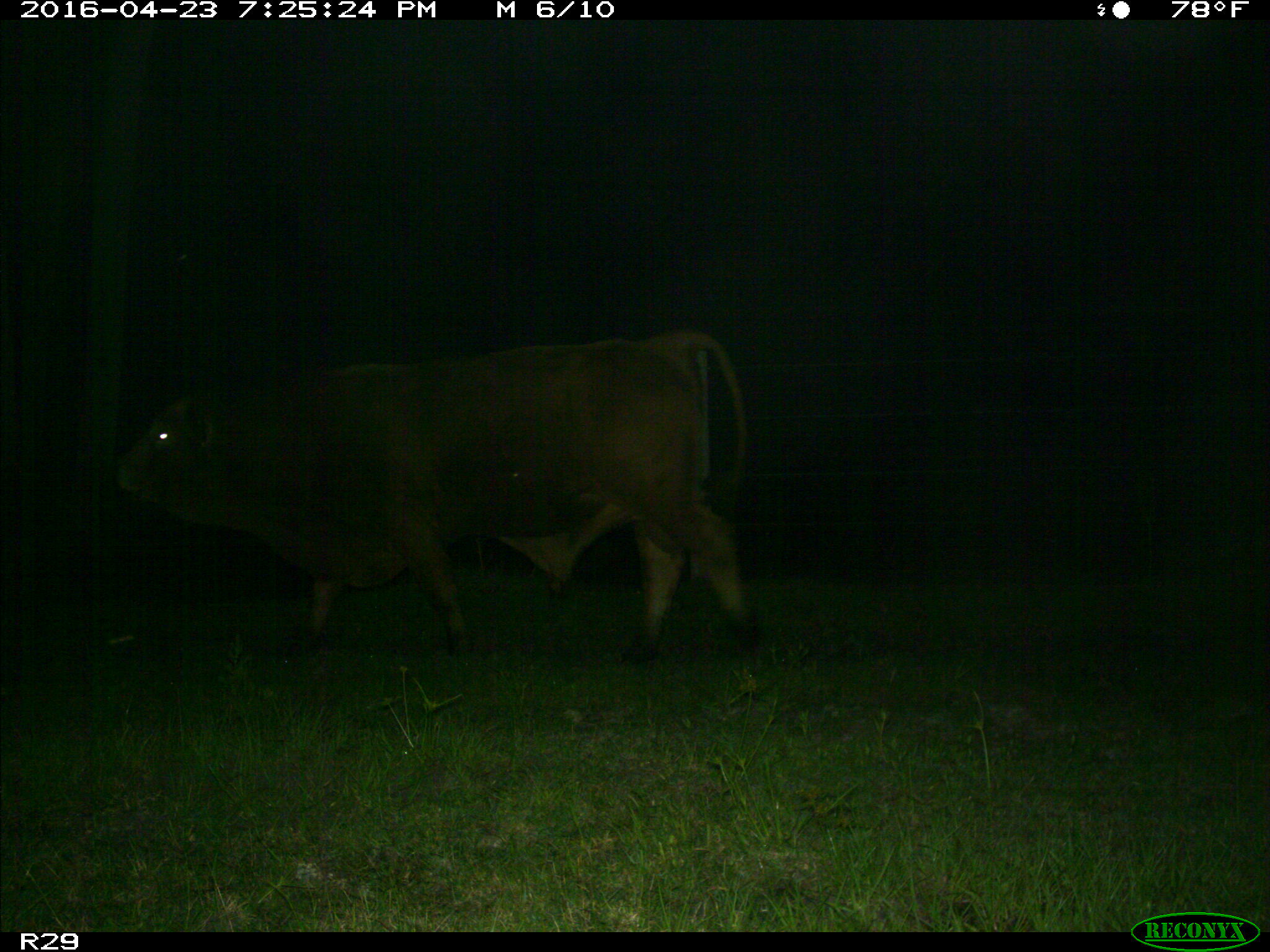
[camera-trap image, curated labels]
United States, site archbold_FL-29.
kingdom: Animalia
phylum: Chordata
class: Mammalia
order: Artiodactyla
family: Bovidae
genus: Bos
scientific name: Bos taurus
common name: domestic cow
Bos taurus (domestic cow).